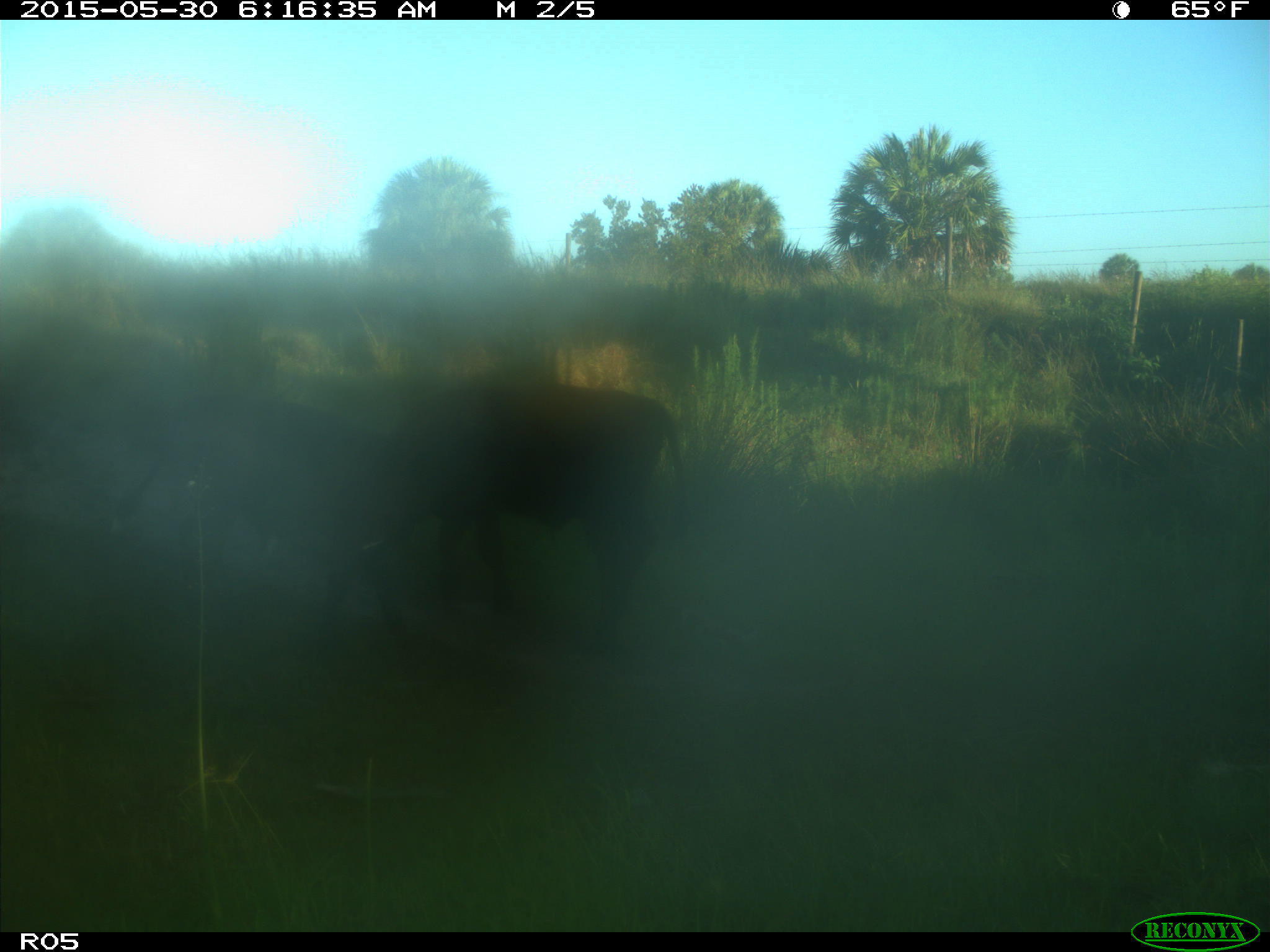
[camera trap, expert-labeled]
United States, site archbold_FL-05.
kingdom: Animalia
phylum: Chordata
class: Mammalia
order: Artiodactyla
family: Bovidae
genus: Bos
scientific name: Bos taurus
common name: domestic cow